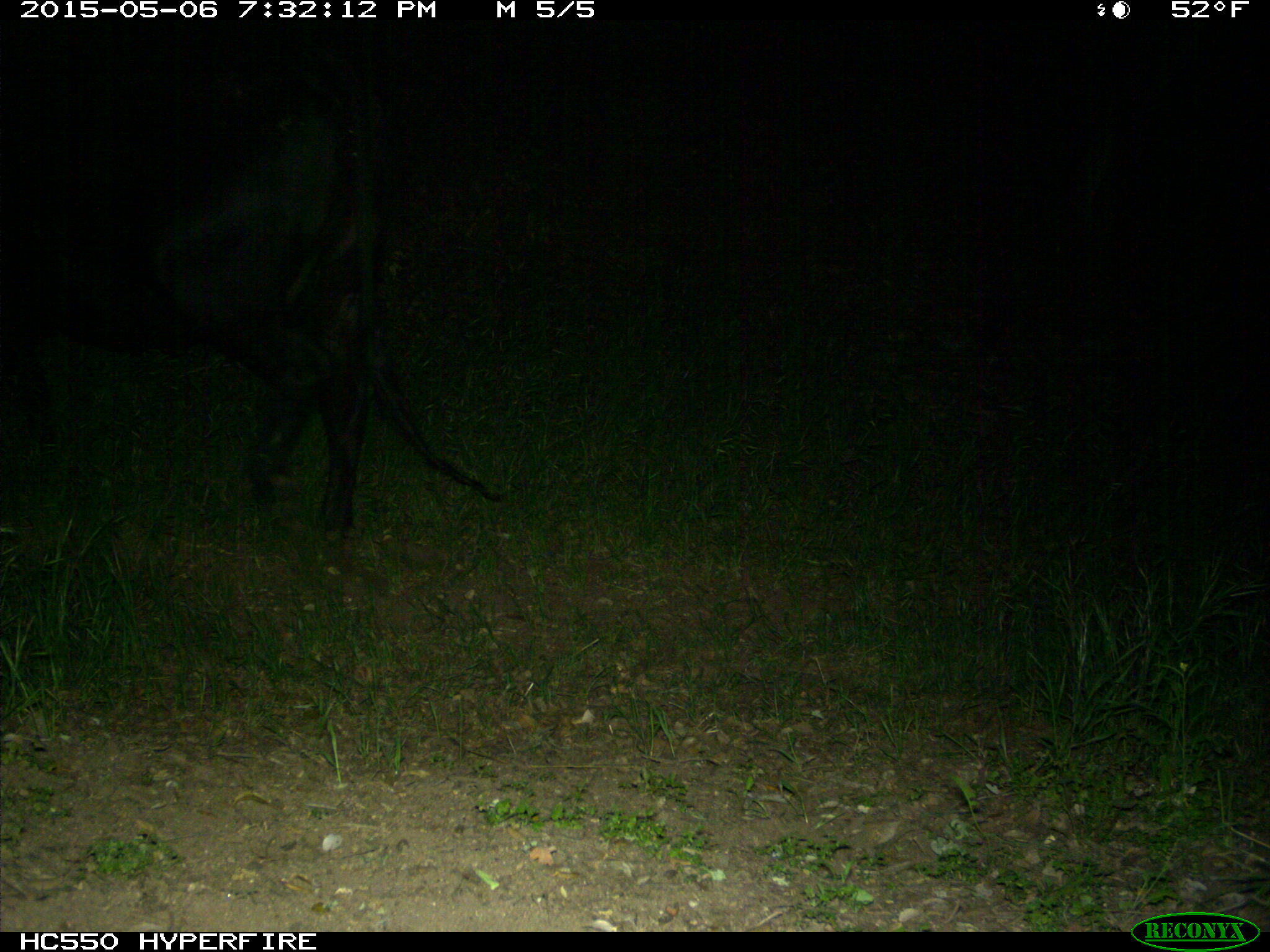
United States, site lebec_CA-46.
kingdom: Animalia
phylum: Chordata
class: Mammalia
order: Artiodactyla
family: Bovidae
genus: Bos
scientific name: Bos taurus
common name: domestic cow